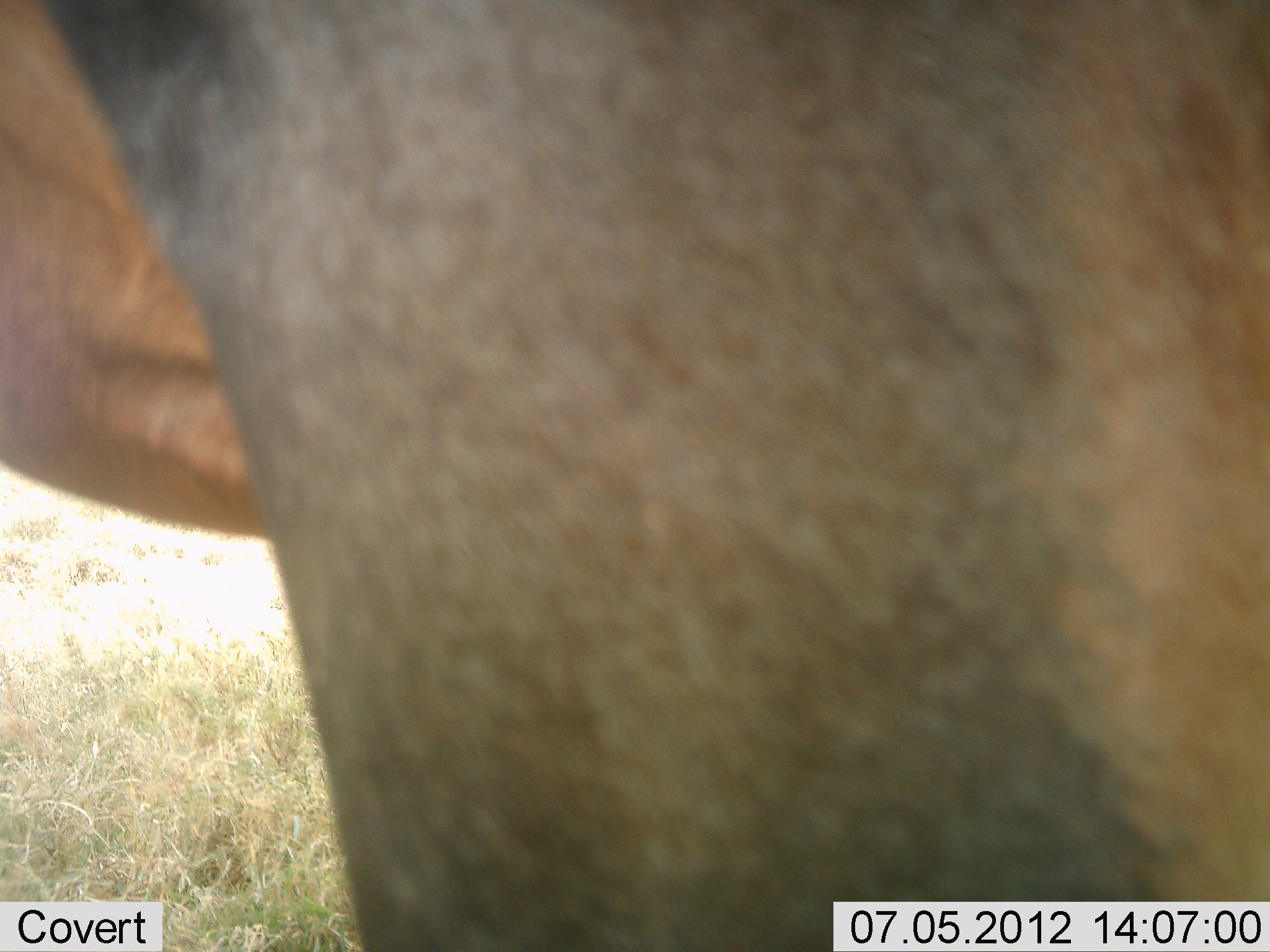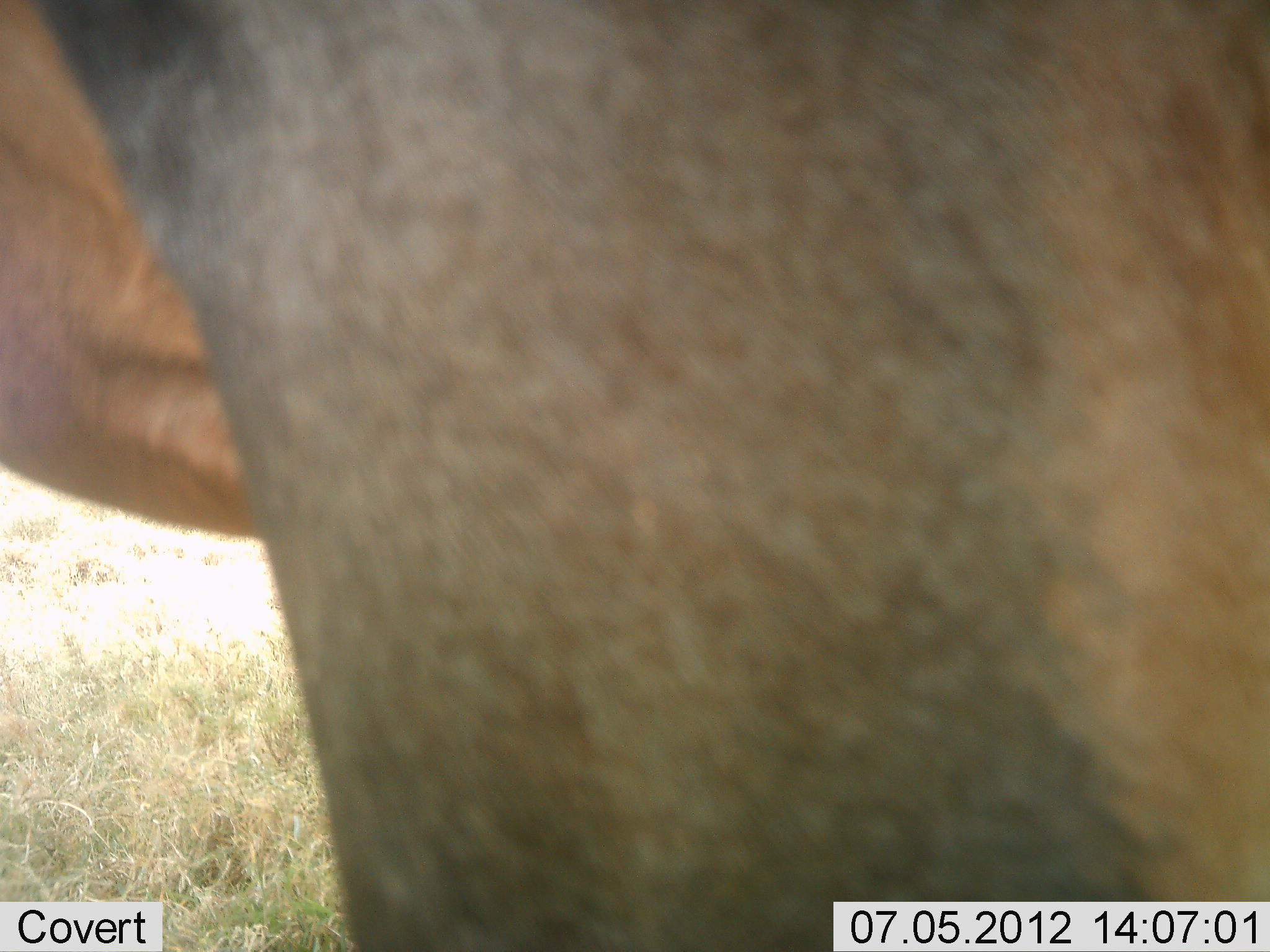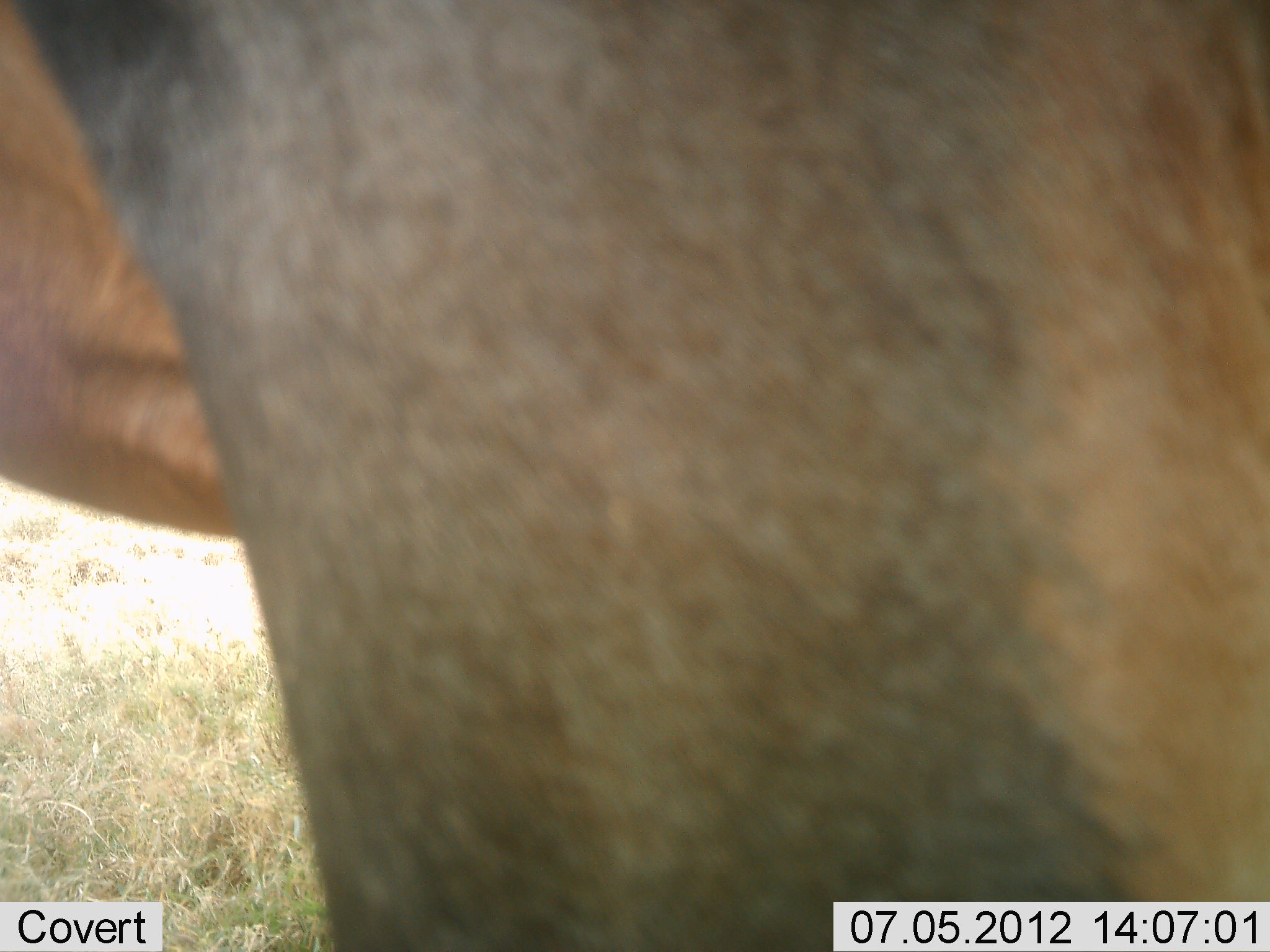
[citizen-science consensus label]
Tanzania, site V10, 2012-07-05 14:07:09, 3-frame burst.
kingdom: Animalia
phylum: Chordata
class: Mammalia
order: Artiodactyla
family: Bovidae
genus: Alcelaphus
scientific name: Alcelaphus buselaphus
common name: hartebeest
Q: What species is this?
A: Hartebeest (Alcelaphus buselaphus).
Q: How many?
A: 1.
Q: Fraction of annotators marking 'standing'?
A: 100%.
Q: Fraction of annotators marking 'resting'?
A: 0%.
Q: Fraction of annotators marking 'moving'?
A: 0%.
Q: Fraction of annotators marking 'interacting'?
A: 0%.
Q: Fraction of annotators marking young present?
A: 0%.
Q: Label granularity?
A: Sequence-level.